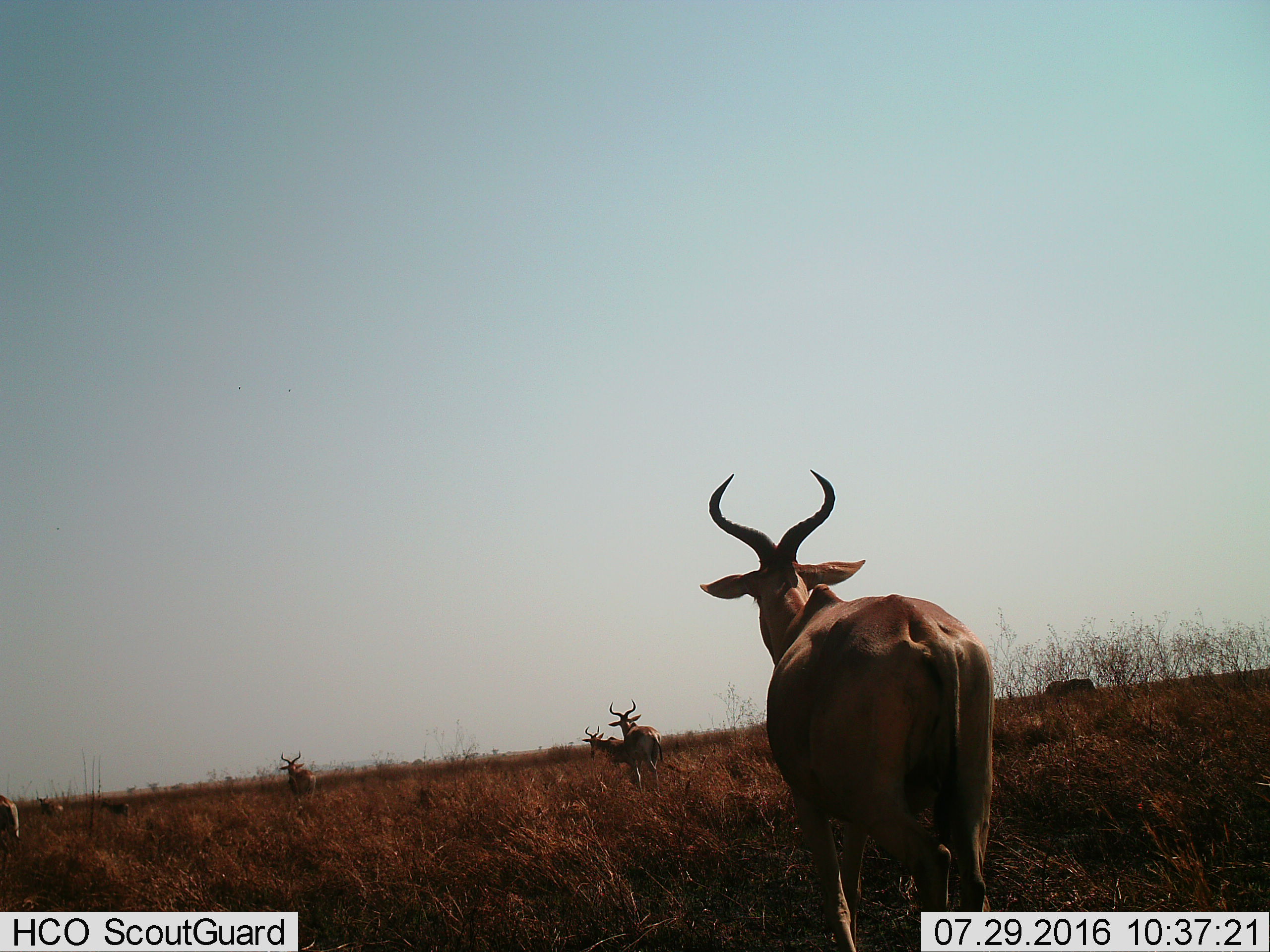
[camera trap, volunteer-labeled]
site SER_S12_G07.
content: unidentified animal